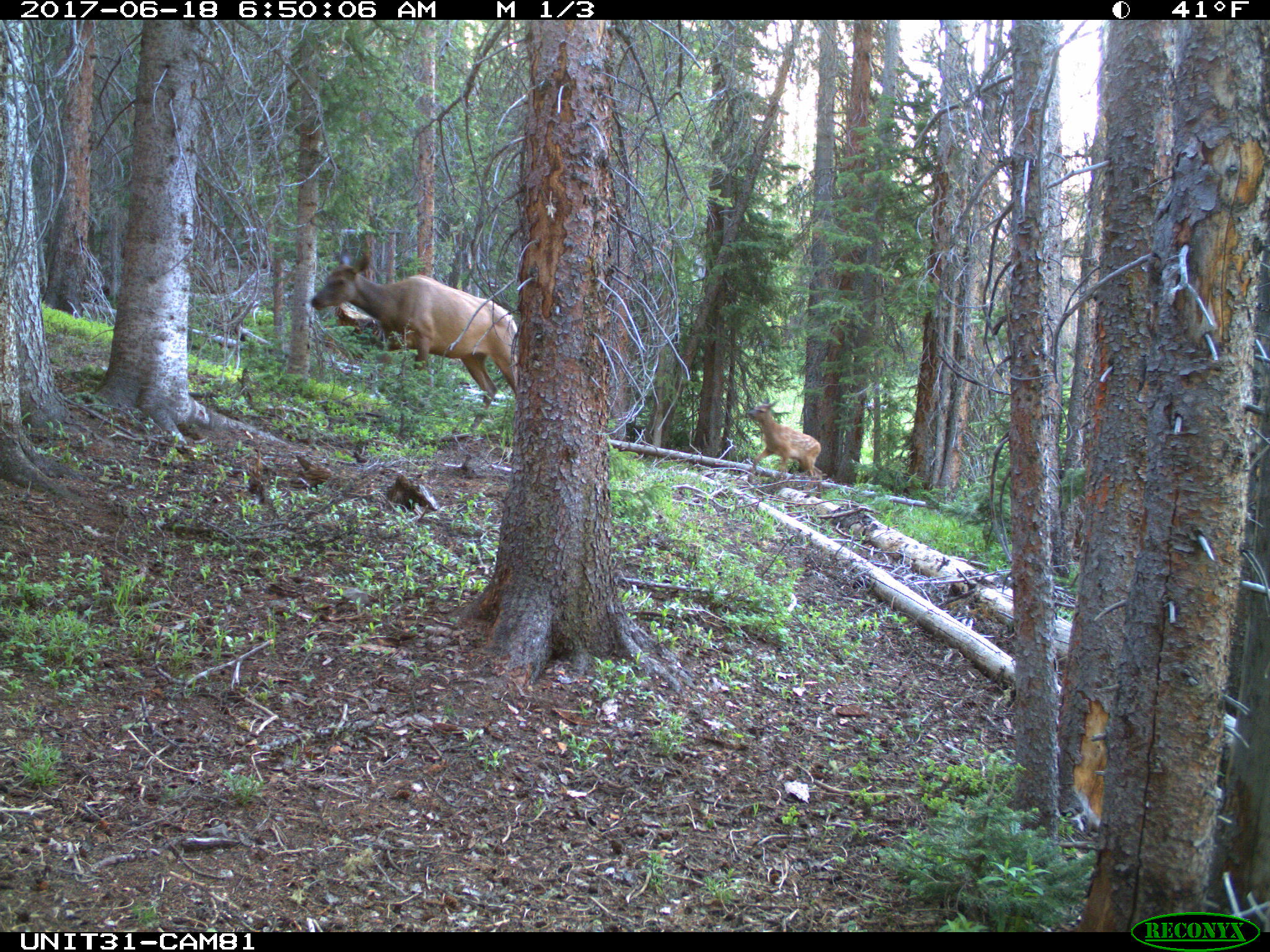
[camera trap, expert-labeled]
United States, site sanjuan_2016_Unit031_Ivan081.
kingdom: Animalia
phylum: Chordata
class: Mammalia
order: Artiodactyla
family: Cervidae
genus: Cervus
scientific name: Cervus elaphus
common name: red deer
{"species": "Cervus elaphus (red deer)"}